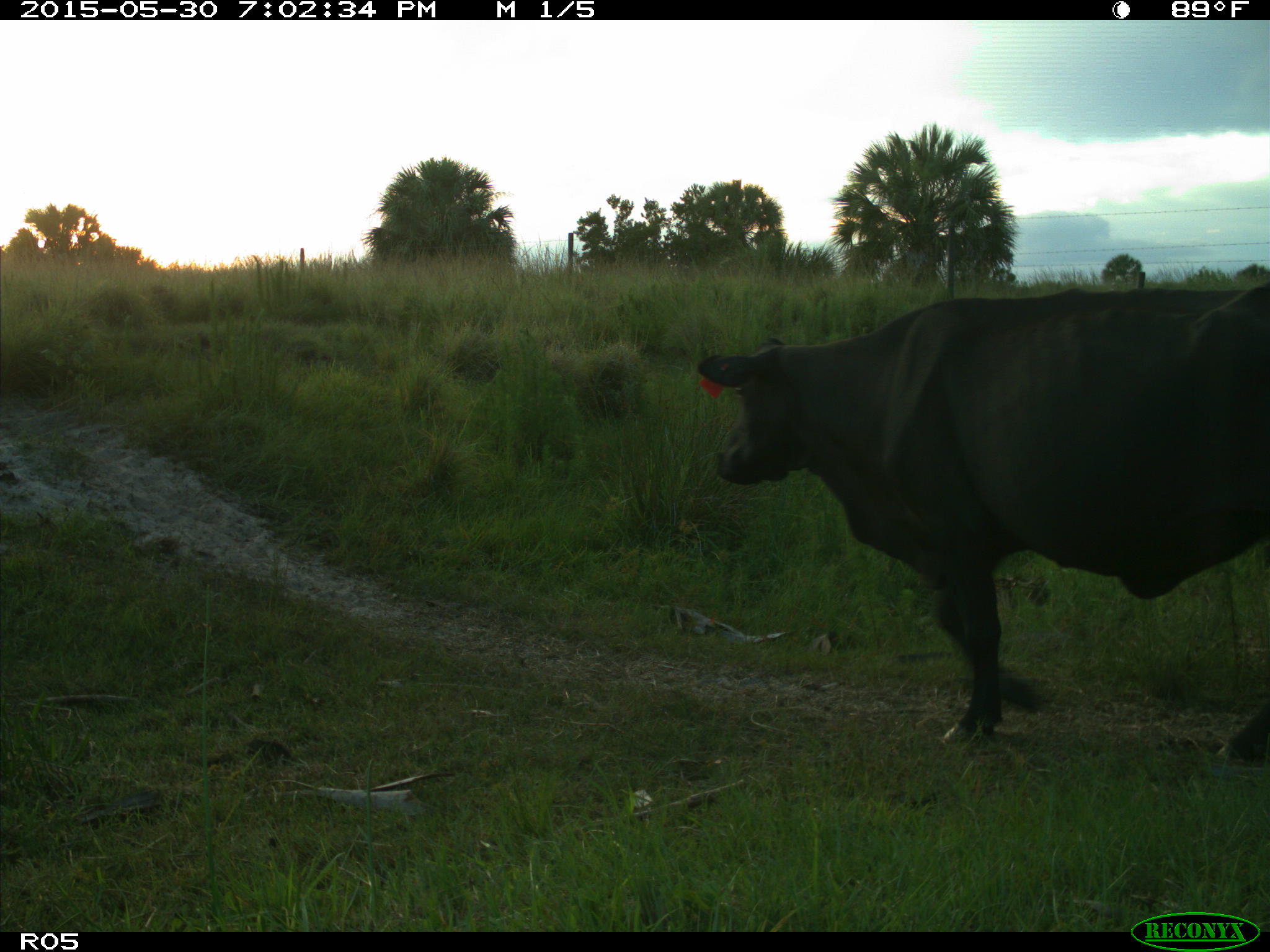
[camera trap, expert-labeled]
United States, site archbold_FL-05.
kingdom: Animalia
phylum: Chordata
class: Mammalia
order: Artiodactyla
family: Bovidae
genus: Bos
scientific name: Bos taurus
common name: domestic cow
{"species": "Bos taurus (domestic cow)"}